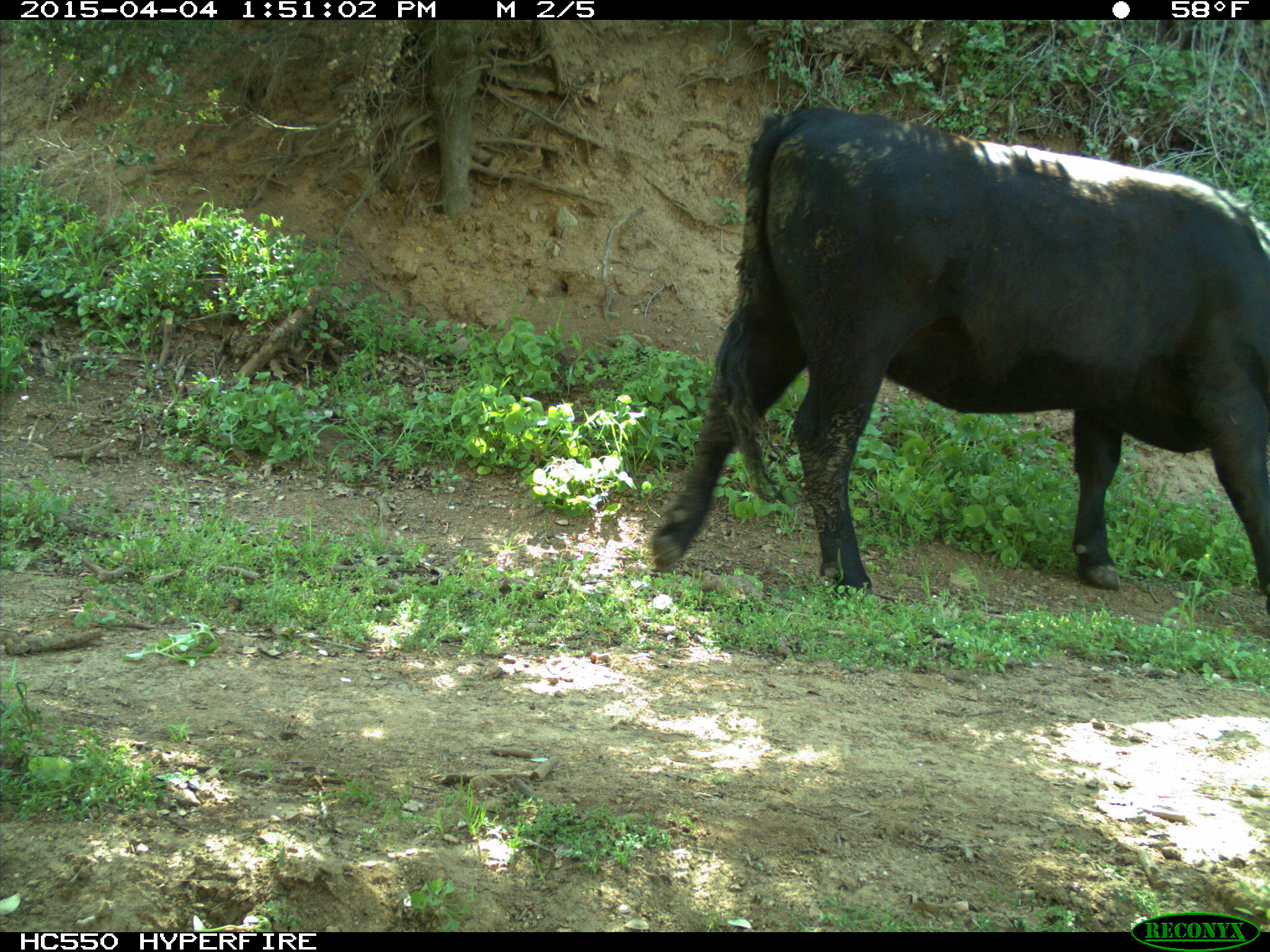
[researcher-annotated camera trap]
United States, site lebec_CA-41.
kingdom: Animalia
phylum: Chordata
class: Mammalia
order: Artiodactyla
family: Bovidae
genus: Bos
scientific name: Bos taurus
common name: domestic cow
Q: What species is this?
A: Bos taurus (domestic cow).